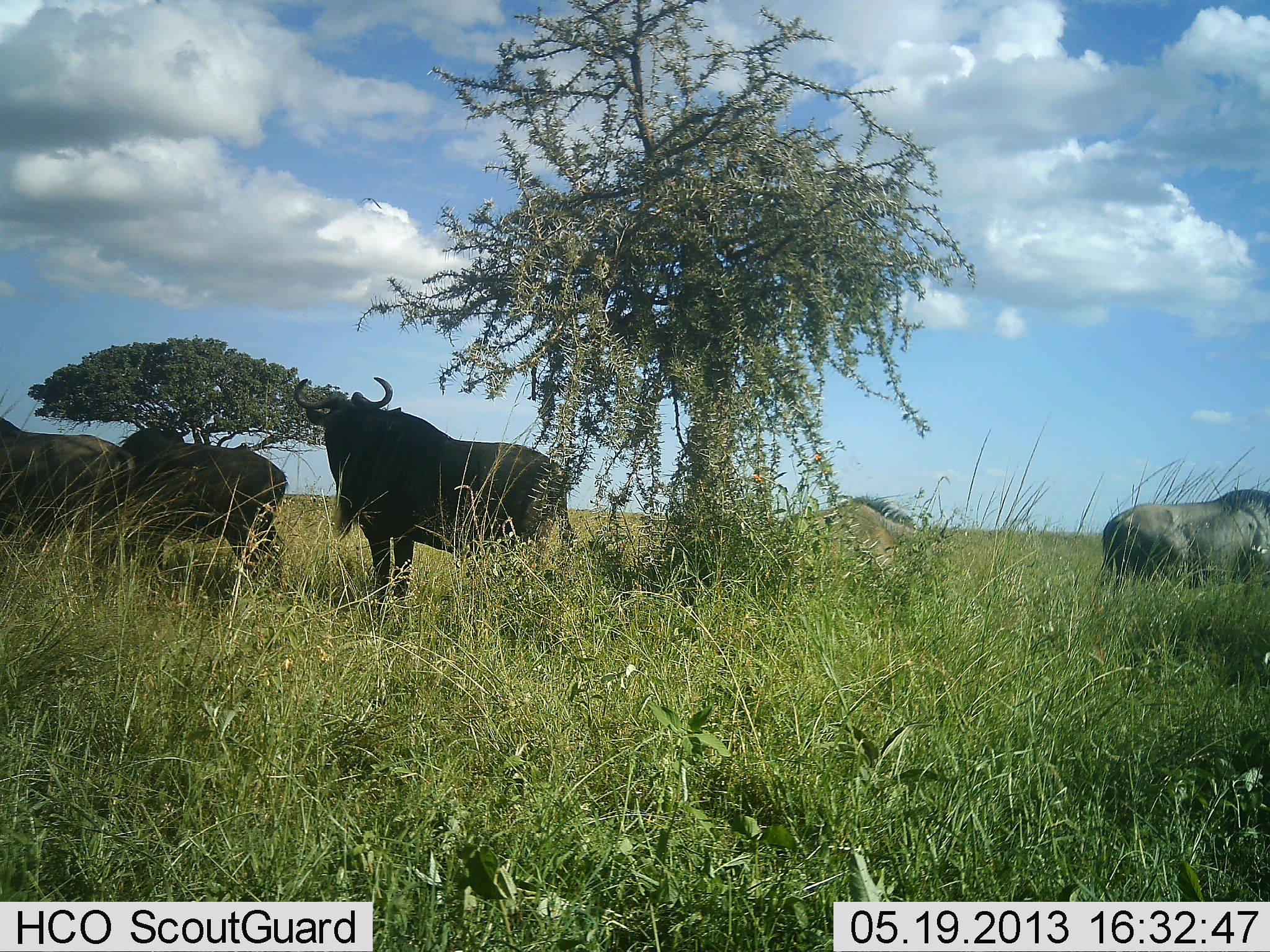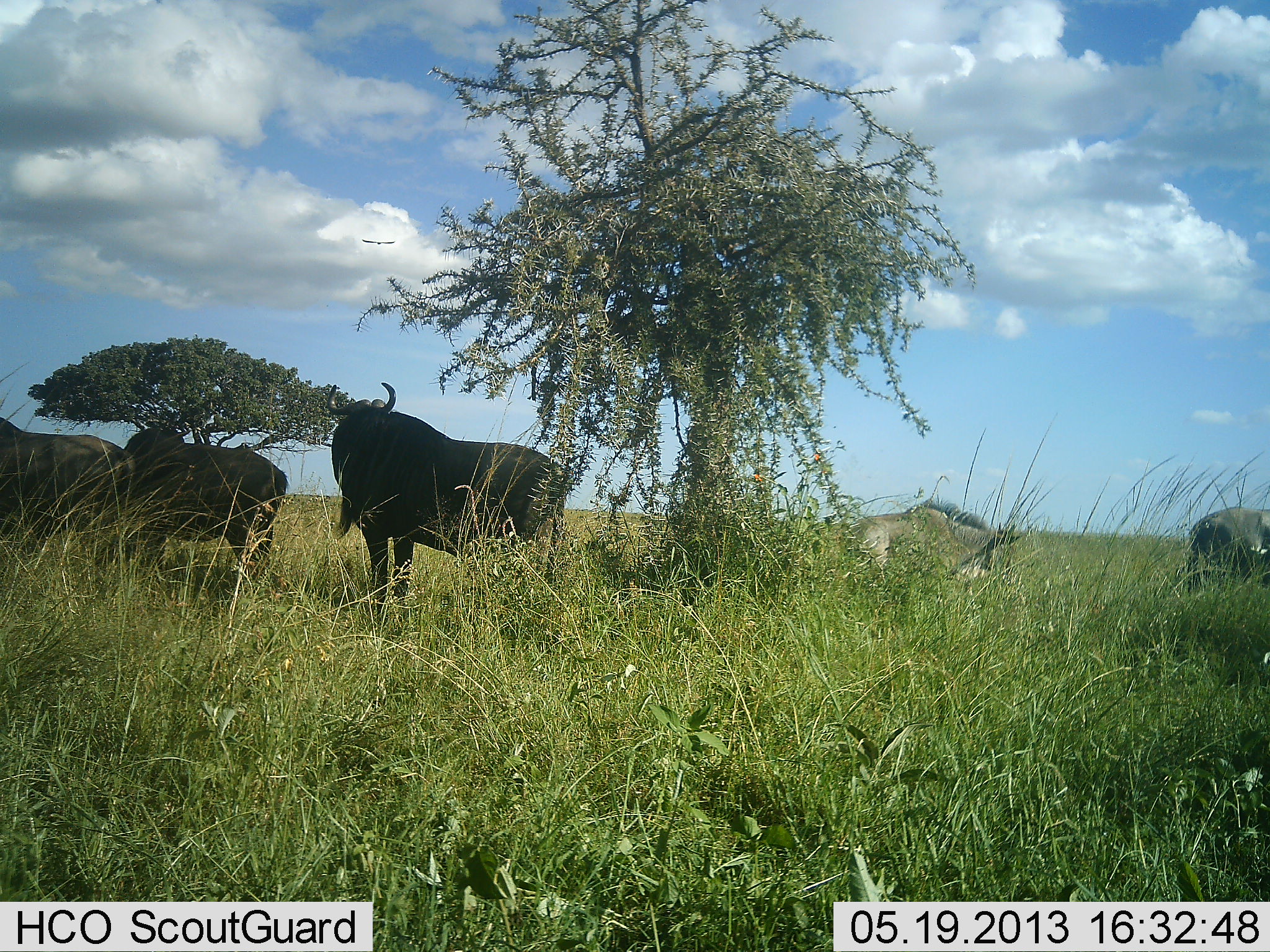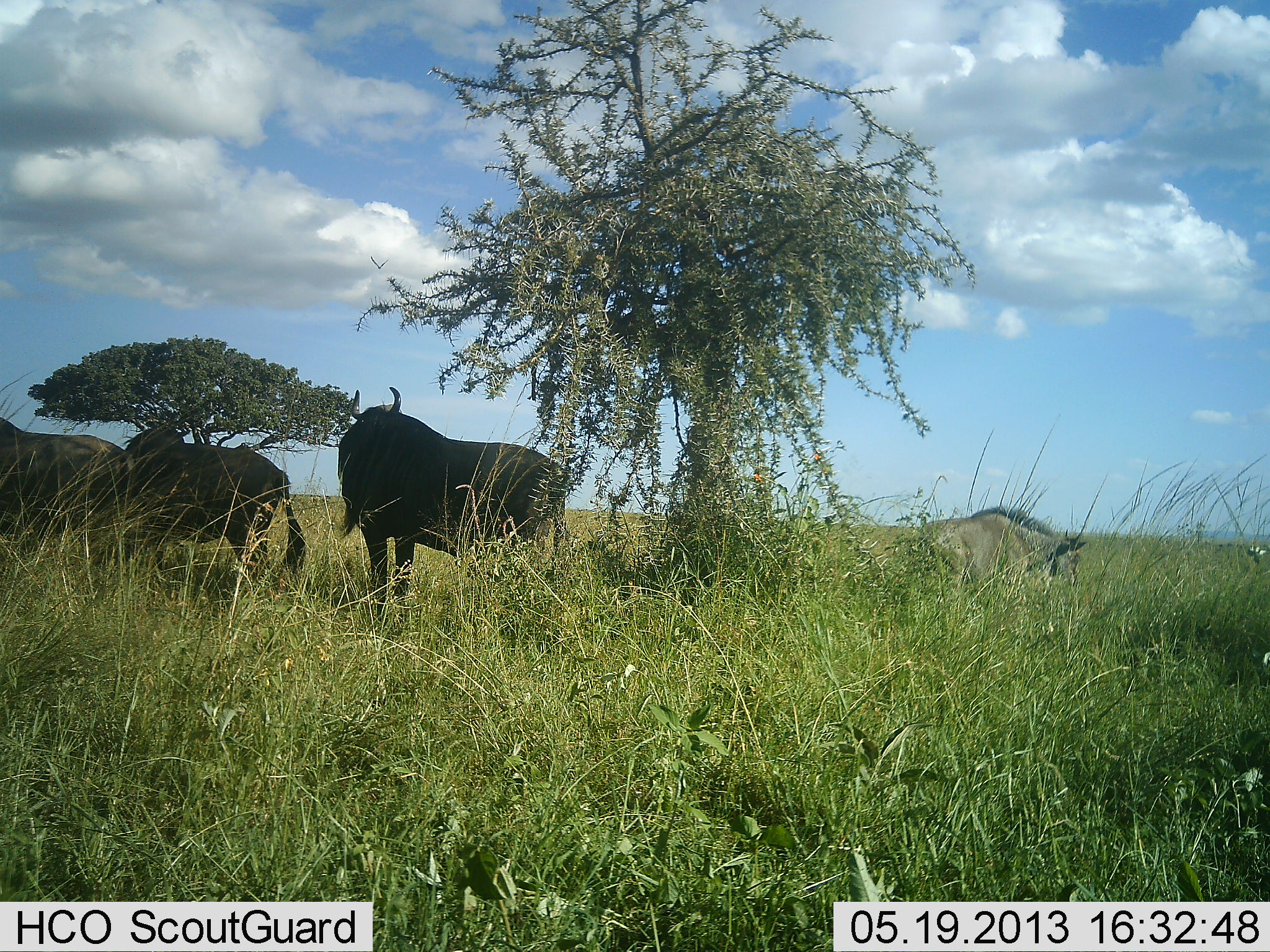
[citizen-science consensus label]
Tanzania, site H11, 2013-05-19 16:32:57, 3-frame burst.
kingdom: Animalia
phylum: Chordata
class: Mammalia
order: Artiodactyla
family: Bovidae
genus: Connochaetes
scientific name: Connochaetes taurinus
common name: blue wildebeest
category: wildebeest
Wildebeest (blue wildebeest) (Connochaetes taurinus), count 5. Behavior (volunteer vote fractions): standing 100%, resting 9%, moving 45%, interacting 0%. Young present (vote fraction): 27%. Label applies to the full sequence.